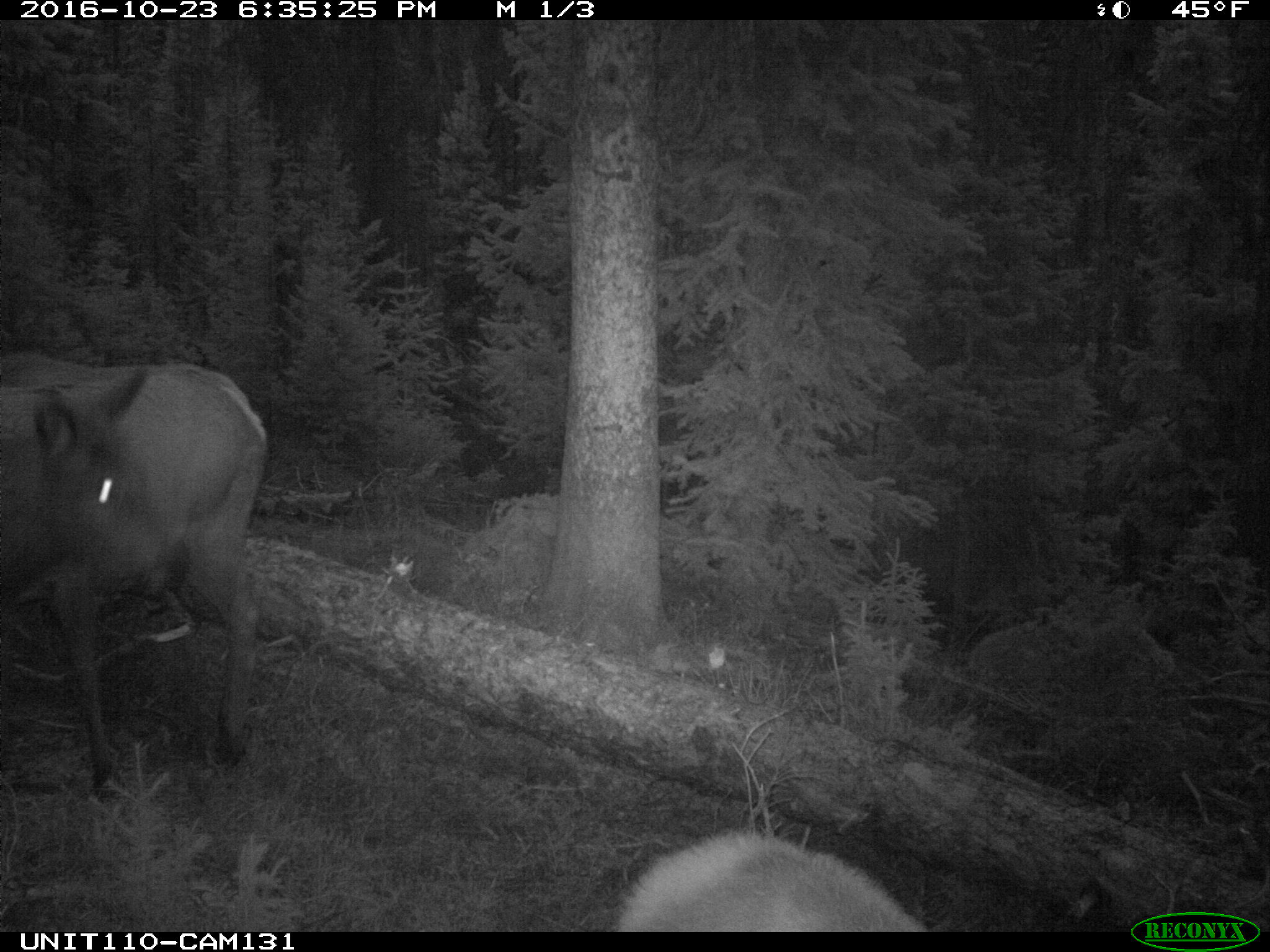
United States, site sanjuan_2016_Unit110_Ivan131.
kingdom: Animalia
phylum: Chordata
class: Mammalia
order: Artiodactyla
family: Cervidae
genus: Cervus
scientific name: Cervus elaphus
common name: red deer